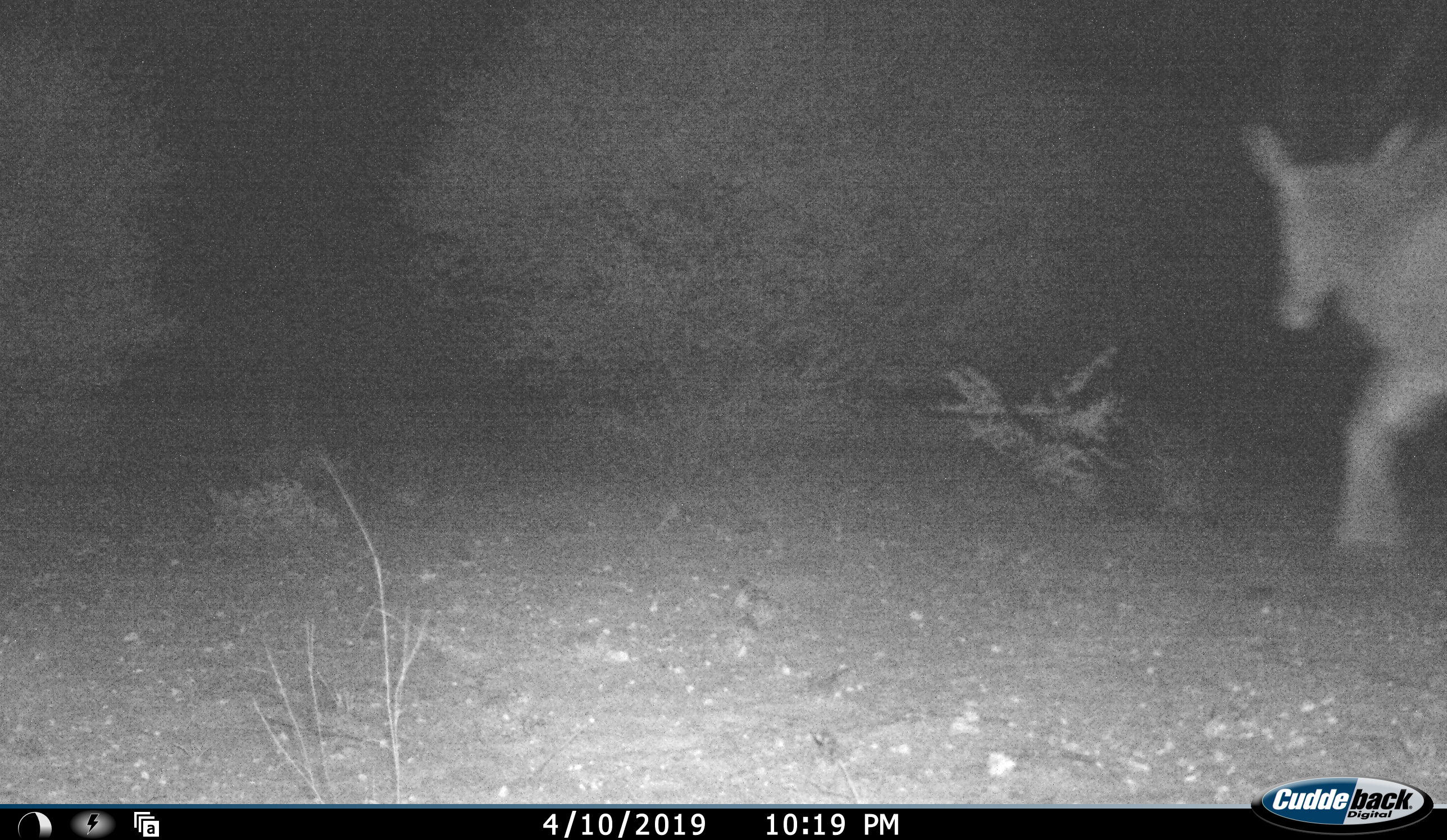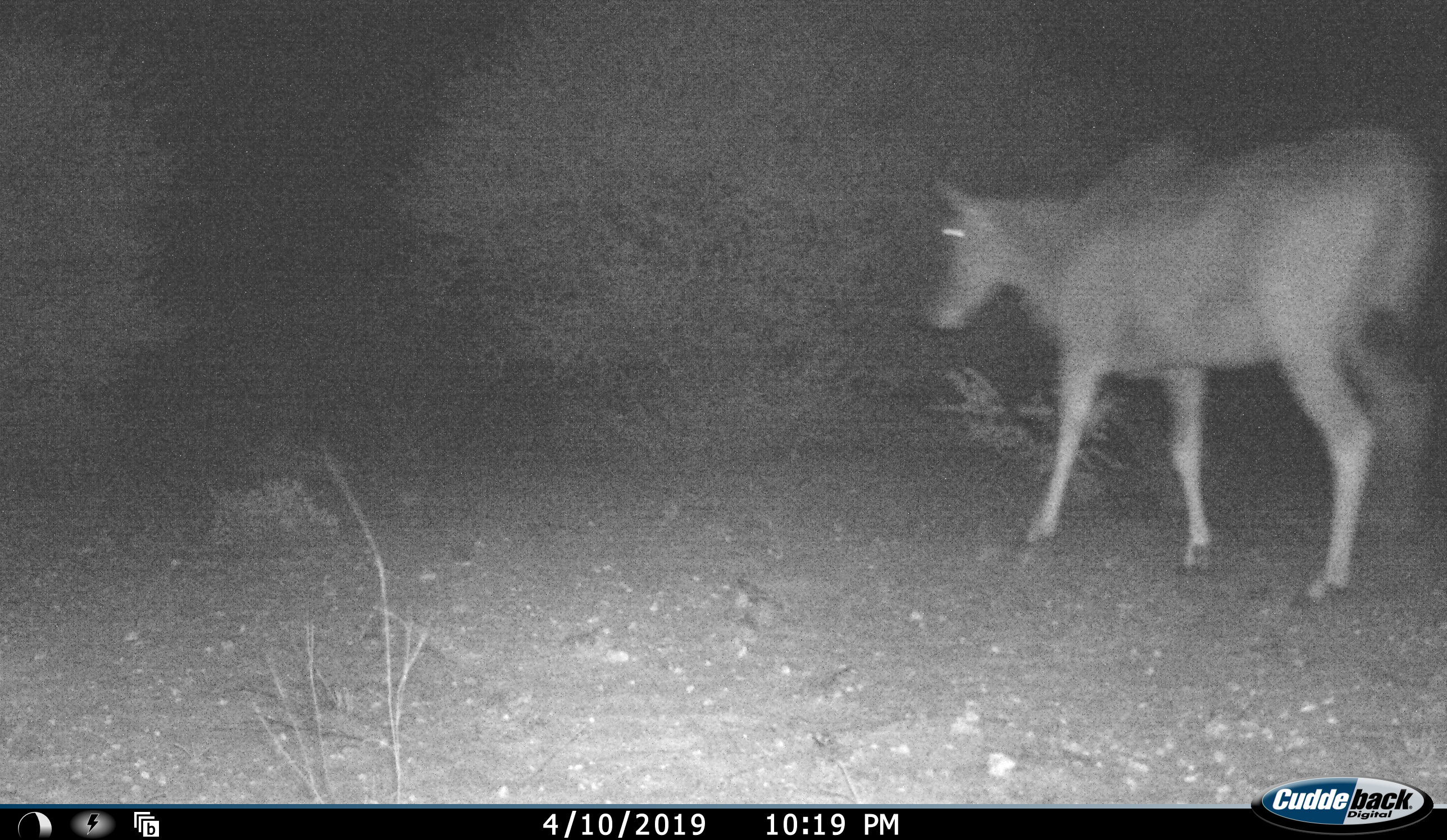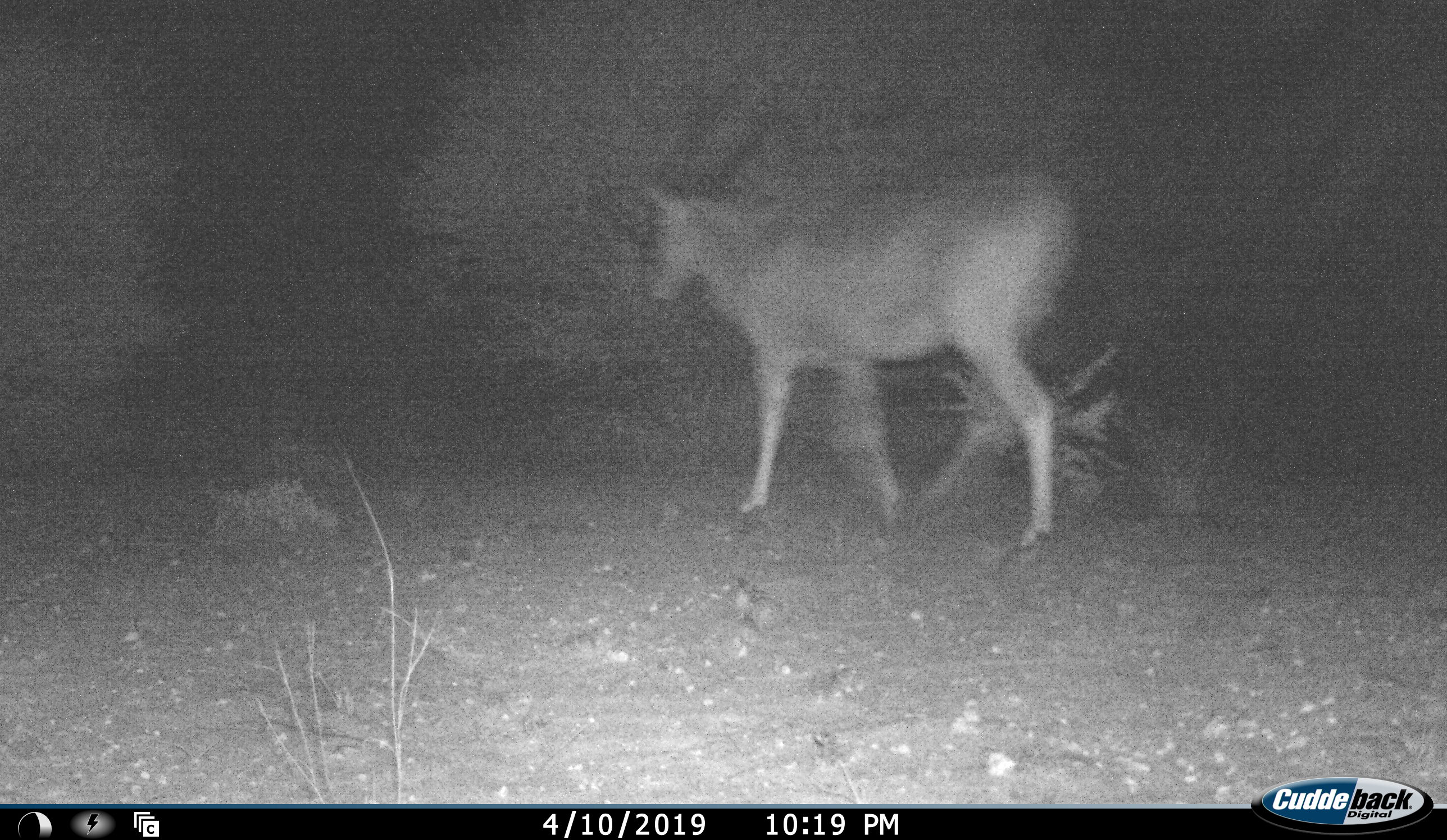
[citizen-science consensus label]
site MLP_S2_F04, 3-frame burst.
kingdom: Animalia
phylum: Chordata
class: Mammalia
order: Artiodactyla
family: Bovidae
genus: Tragelaphus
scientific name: Tragelaphus oryx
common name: eland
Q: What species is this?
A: Eland (Tragelaphus oryx).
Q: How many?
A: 1.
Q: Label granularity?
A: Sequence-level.